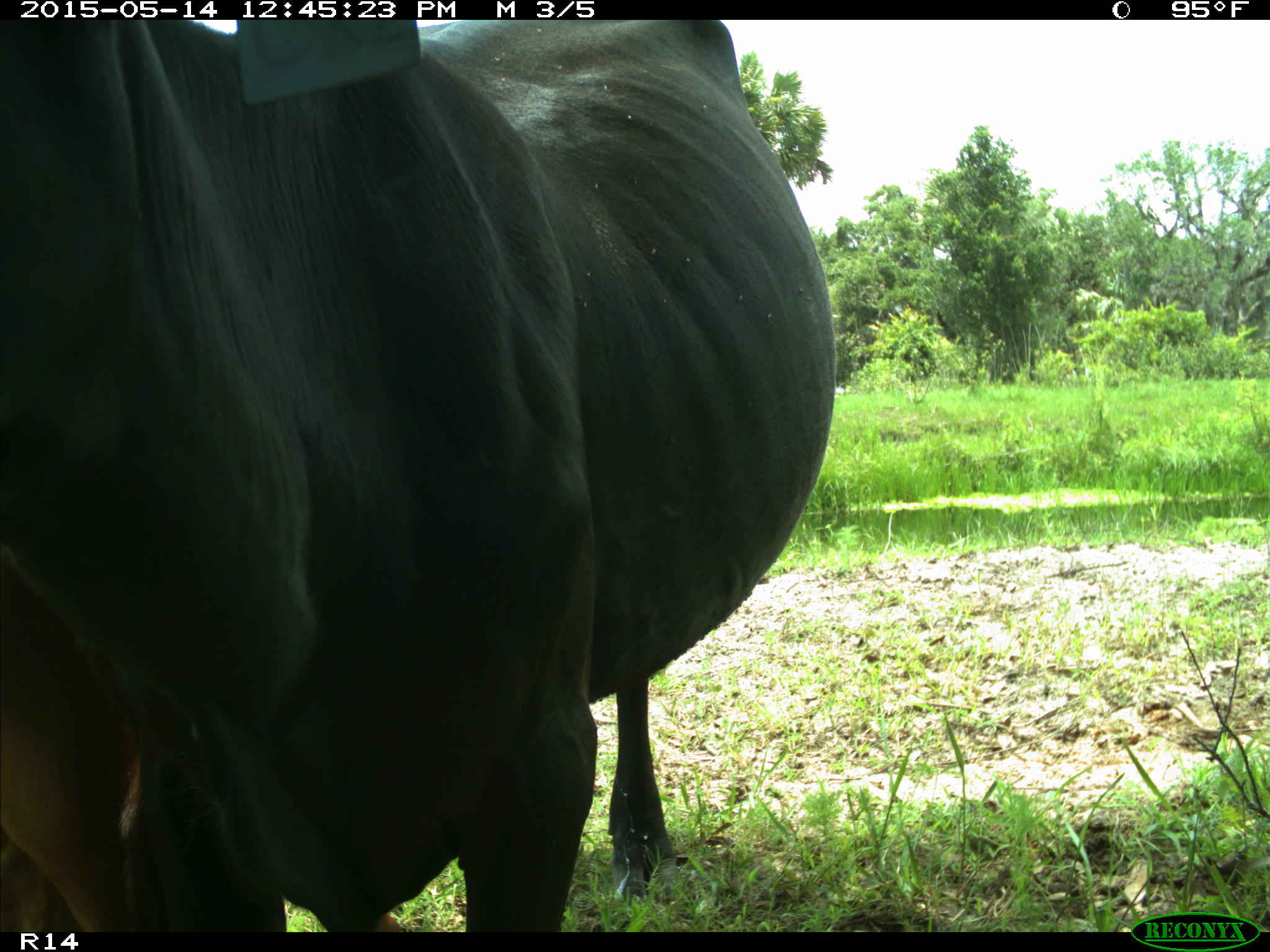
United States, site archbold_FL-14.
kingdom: Animalia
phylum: Chordata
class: Mammalia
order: Artiodactyla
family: Bovidae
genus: Bos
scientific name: Bos taurus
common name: domestic cow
Bos taurus (domestic cow).